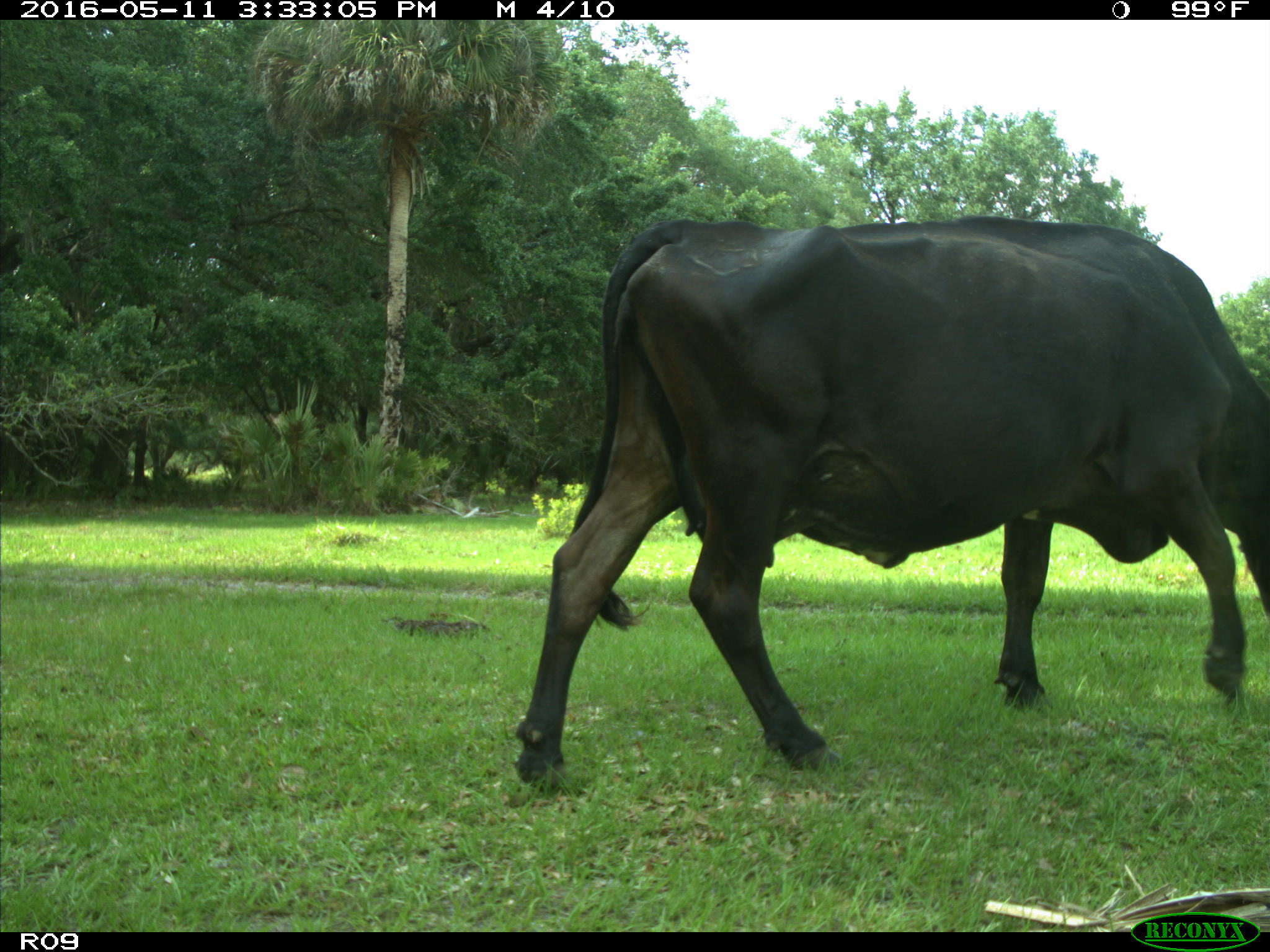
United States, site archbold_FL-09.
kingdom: Animalia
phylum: Chordata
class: Mammalia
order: Artiodactyla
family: Bovidae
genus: Bos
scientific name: Bos taurus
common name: domestic cow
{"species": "Bos taurus (domestic cow)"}